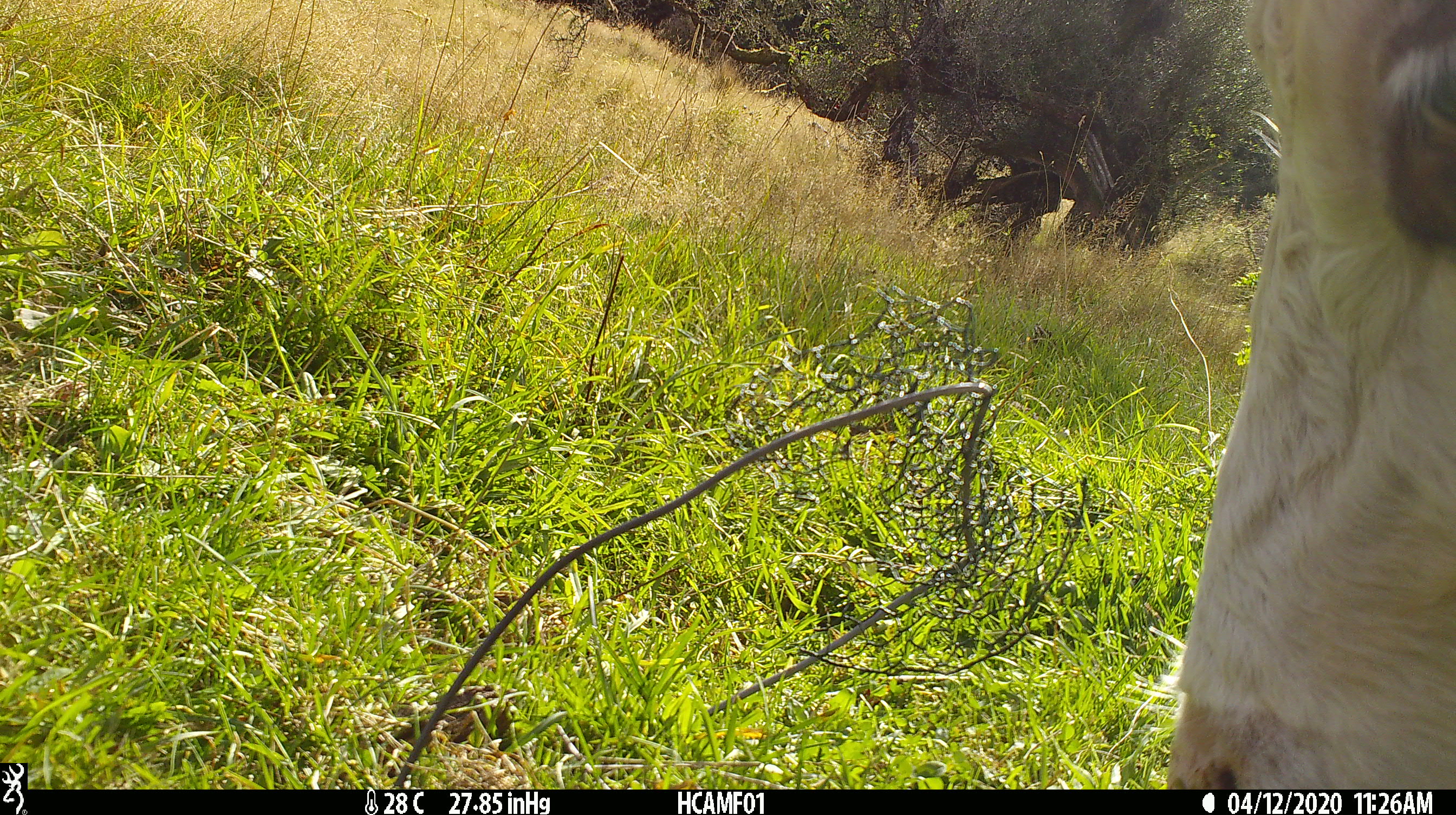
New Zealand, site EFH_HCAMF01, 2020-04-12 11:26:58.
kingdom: Animalia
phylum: Chordata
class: Mammalia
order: Artiodactyla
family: Bovidae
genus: Bos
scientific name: Bos taurus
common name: domestic cow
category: cow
Cow (domestic cow) (Bos taurus).